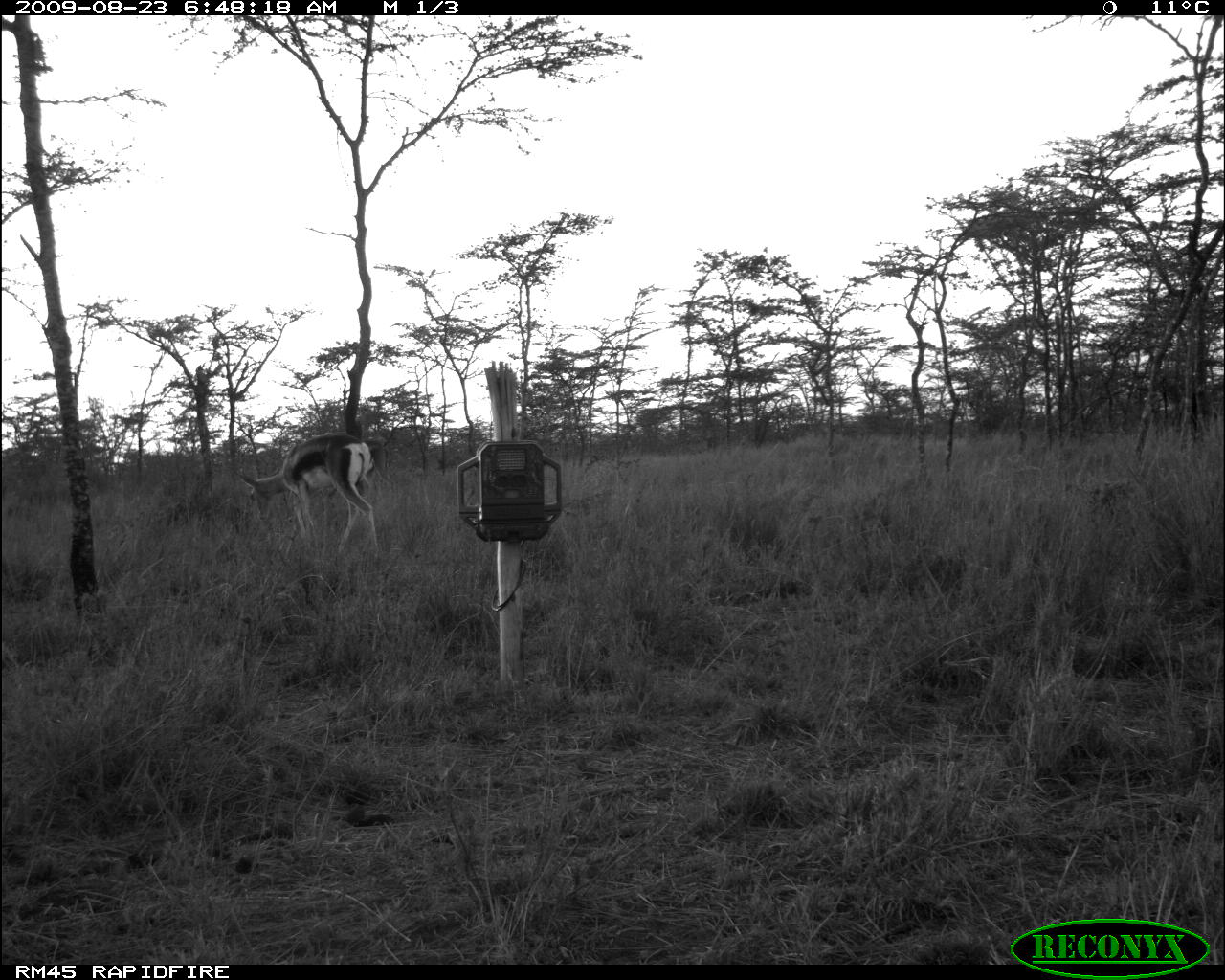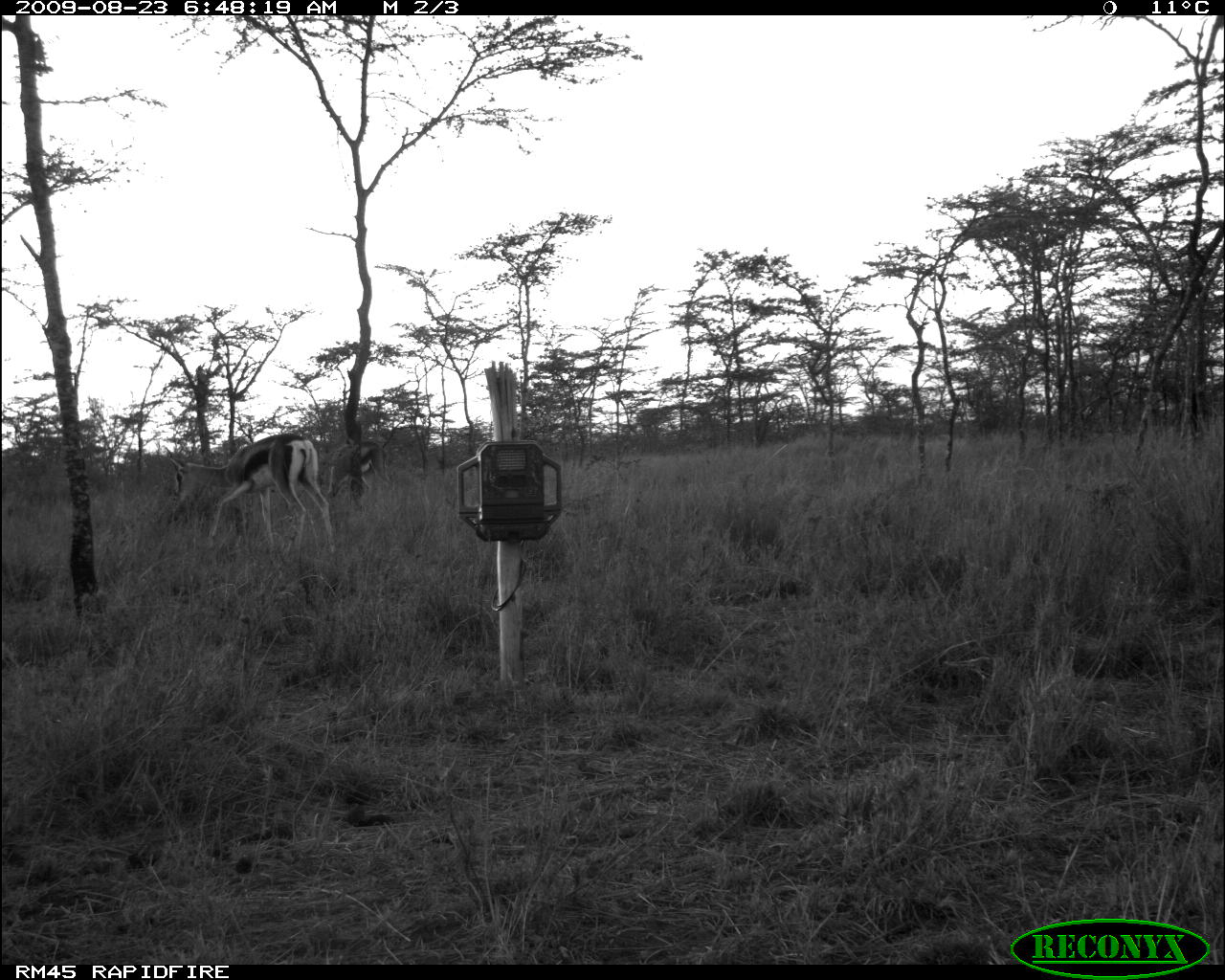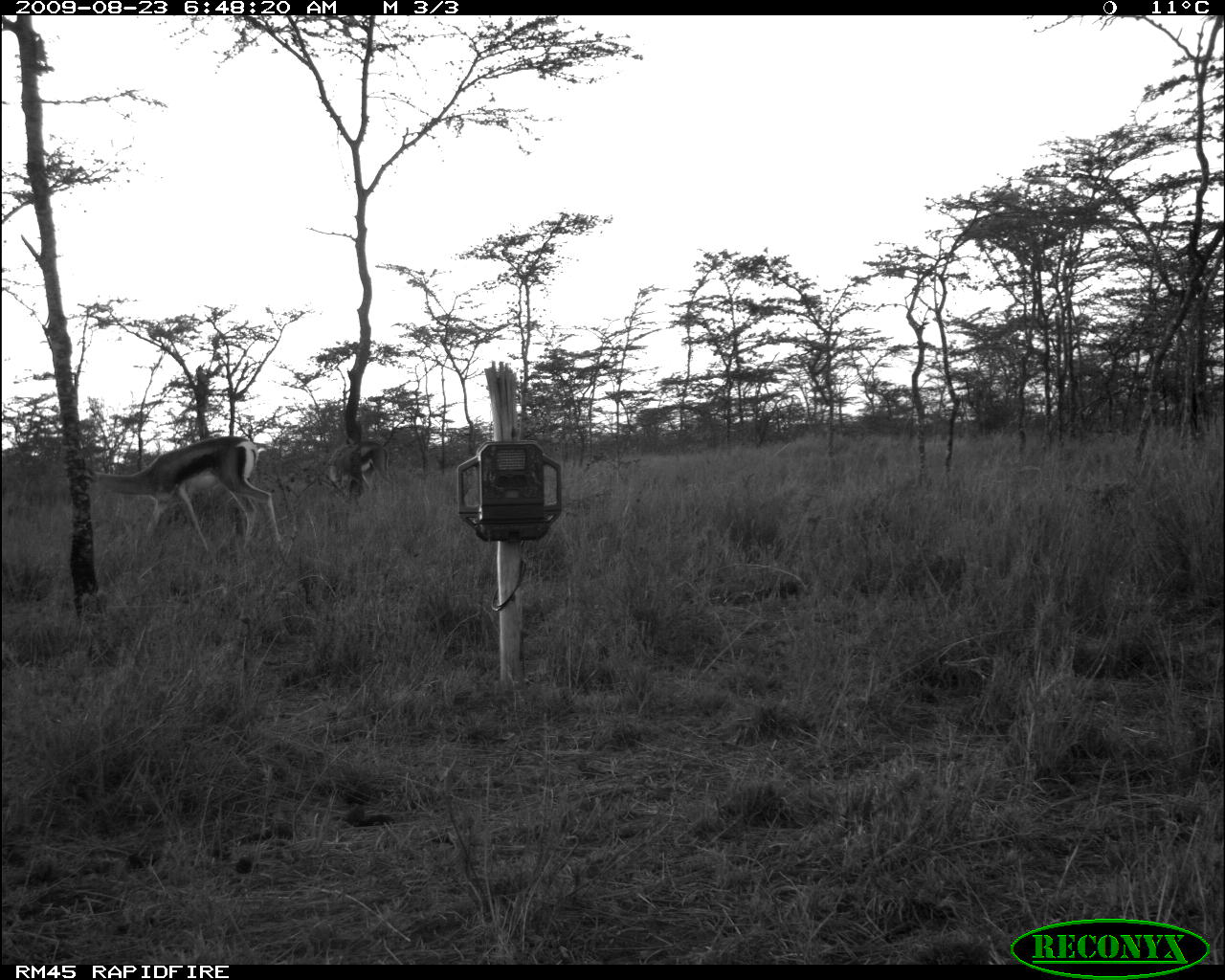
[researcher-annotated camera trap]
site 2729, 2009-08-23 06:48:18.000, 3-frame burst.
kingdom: Animalia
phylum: Chordata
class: Mammalia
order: Artiodactyla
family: Bovidae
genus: Nanger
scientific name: Nanger granti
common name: grant's gazelle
Nanger granti (grant's gazelle), count 2.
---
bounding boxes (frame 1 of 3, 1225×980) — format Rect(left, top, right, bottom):
nanger granti: Rect(235, 433, 380, 560)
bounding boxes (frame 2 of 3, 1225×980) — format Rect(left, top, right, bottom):
nanger granti: Rect(163, 433, 337, 555); Rect(329, 443, 395, 498)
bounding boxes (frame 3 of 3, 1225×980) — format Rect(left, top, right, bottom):
nanger granti: Rect(96, 436, 292, 568); Rect(327, 440, 396, 505)